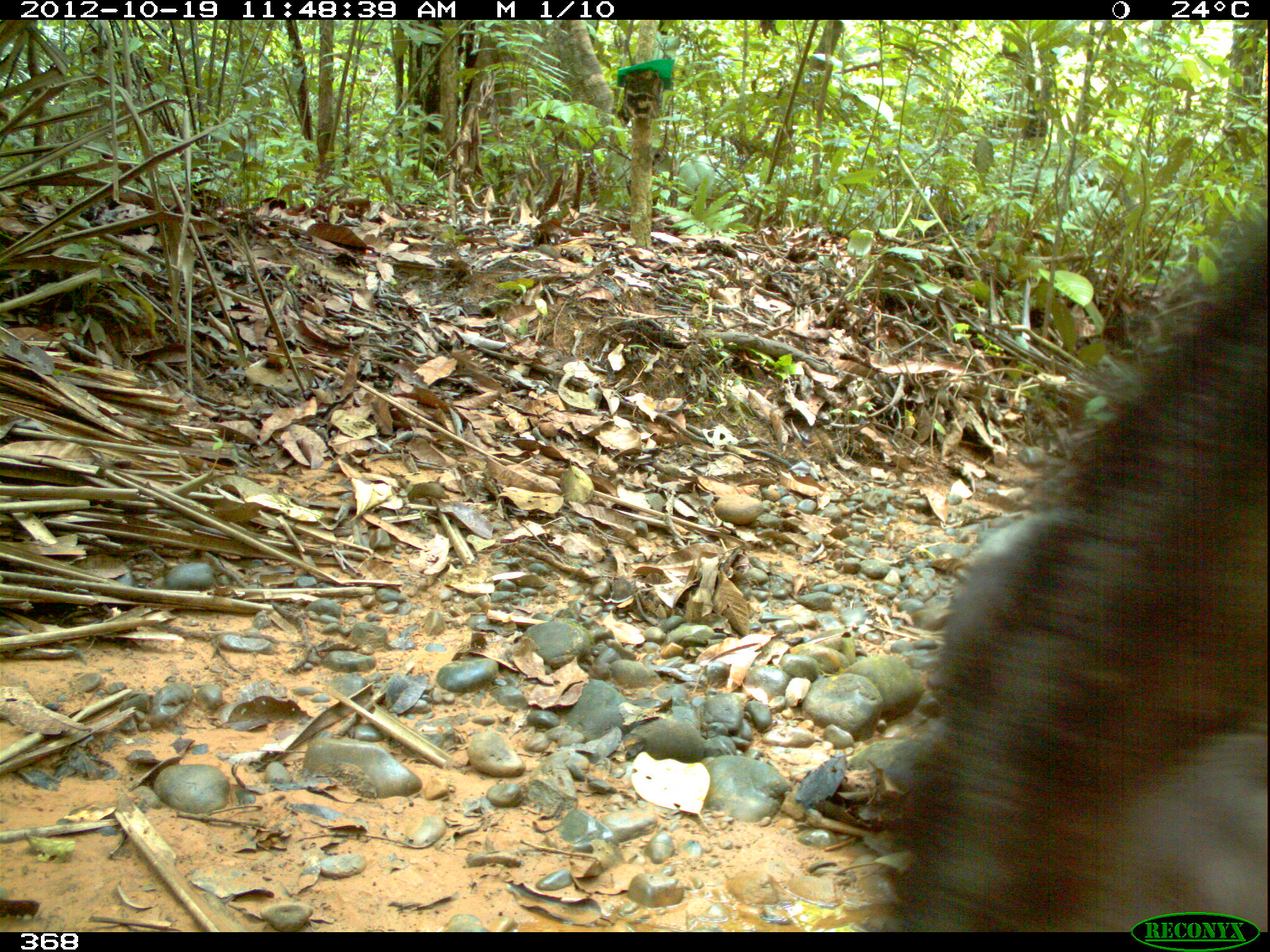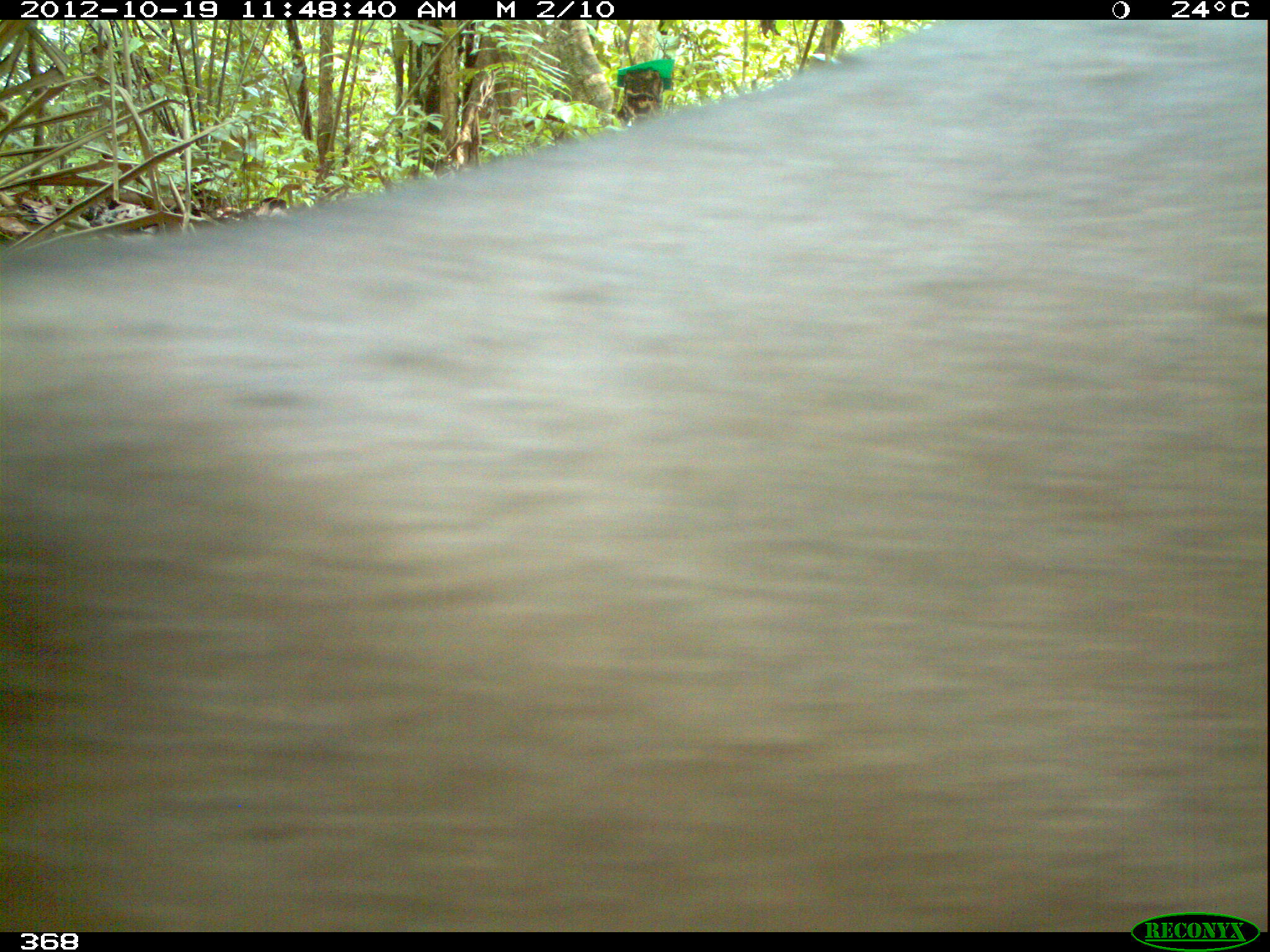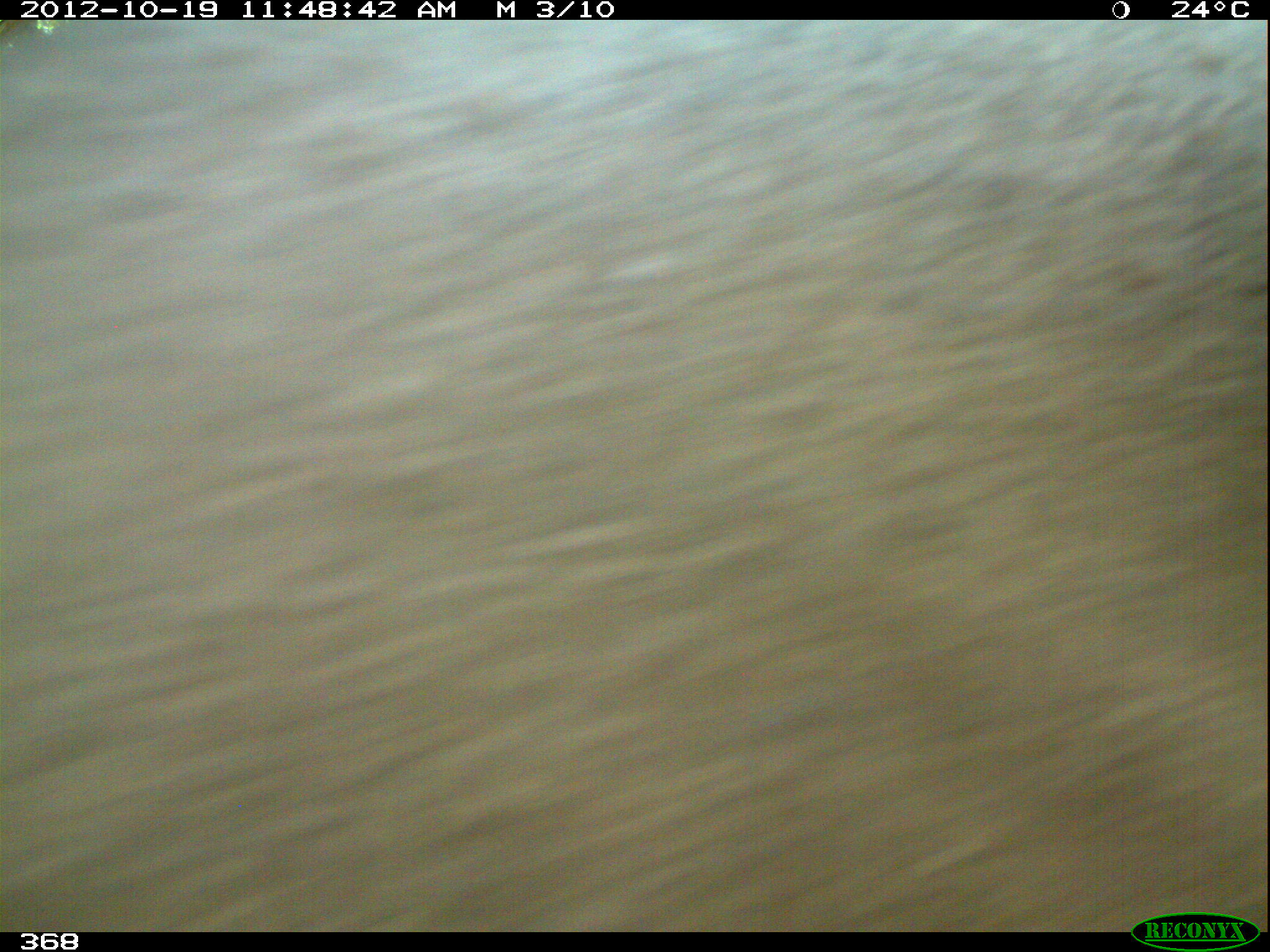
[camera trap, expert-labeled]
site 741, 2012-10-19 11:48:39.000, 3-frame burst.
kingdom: Animalia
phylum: Chordata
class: Mammalia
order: Perissodactyla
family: Tapiridae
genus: Tapirus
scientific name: Tapirus terrestris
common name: south american tapir